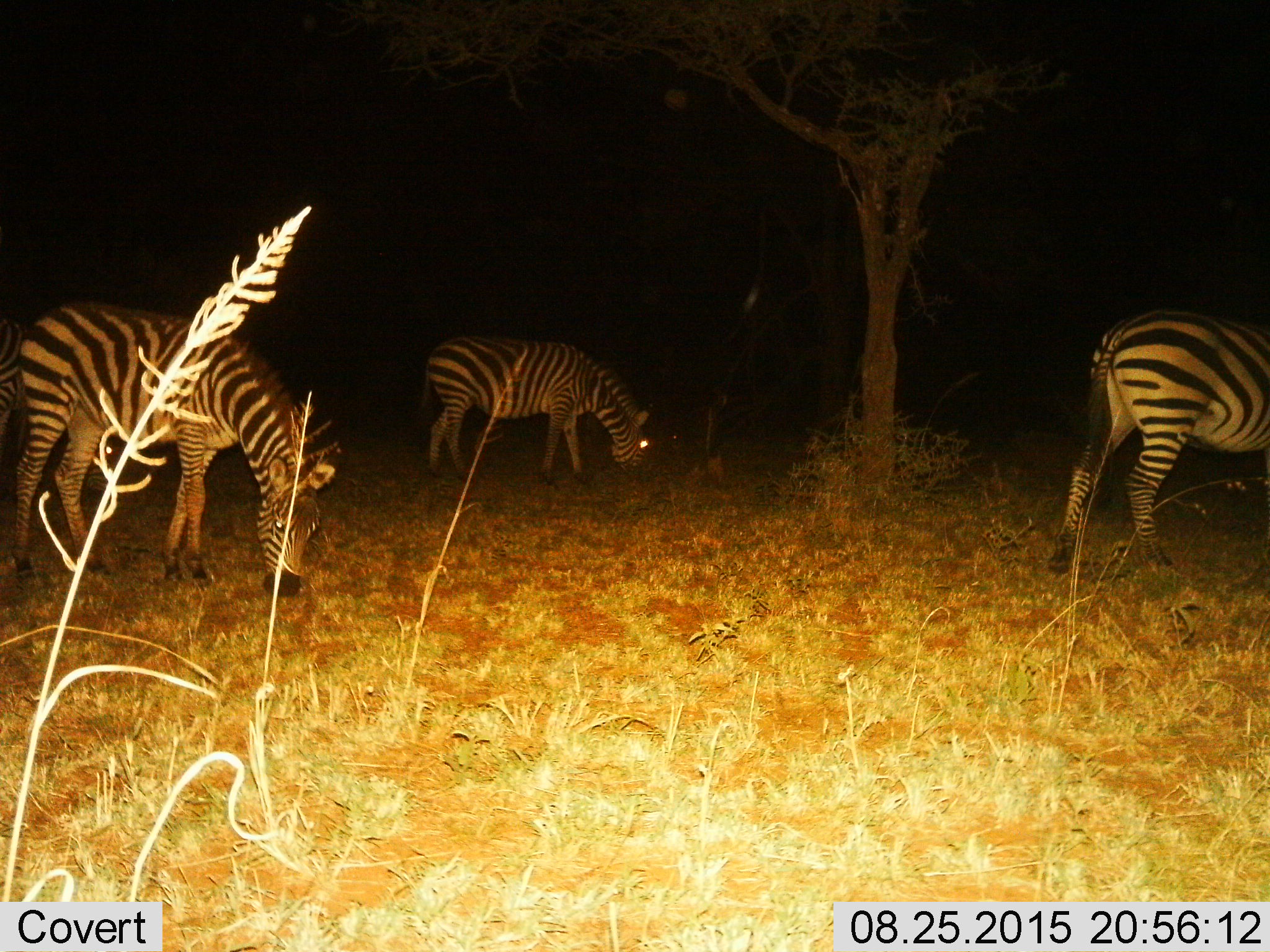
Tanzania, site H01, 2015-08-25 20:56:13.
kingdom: Animalia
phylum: Chordata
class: Mammalia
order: Perissodactyla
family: Equidae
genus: Equus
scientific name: Equus quagga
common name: plains zebra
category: zebra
Zebra (plains zebra) (Equus quagga), count 3. Behavior (volunteer vote fractions): standing 40%, resting 0%, moving 10%, interacting 0%. Young present (vote fraction): 0%. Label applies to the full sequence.